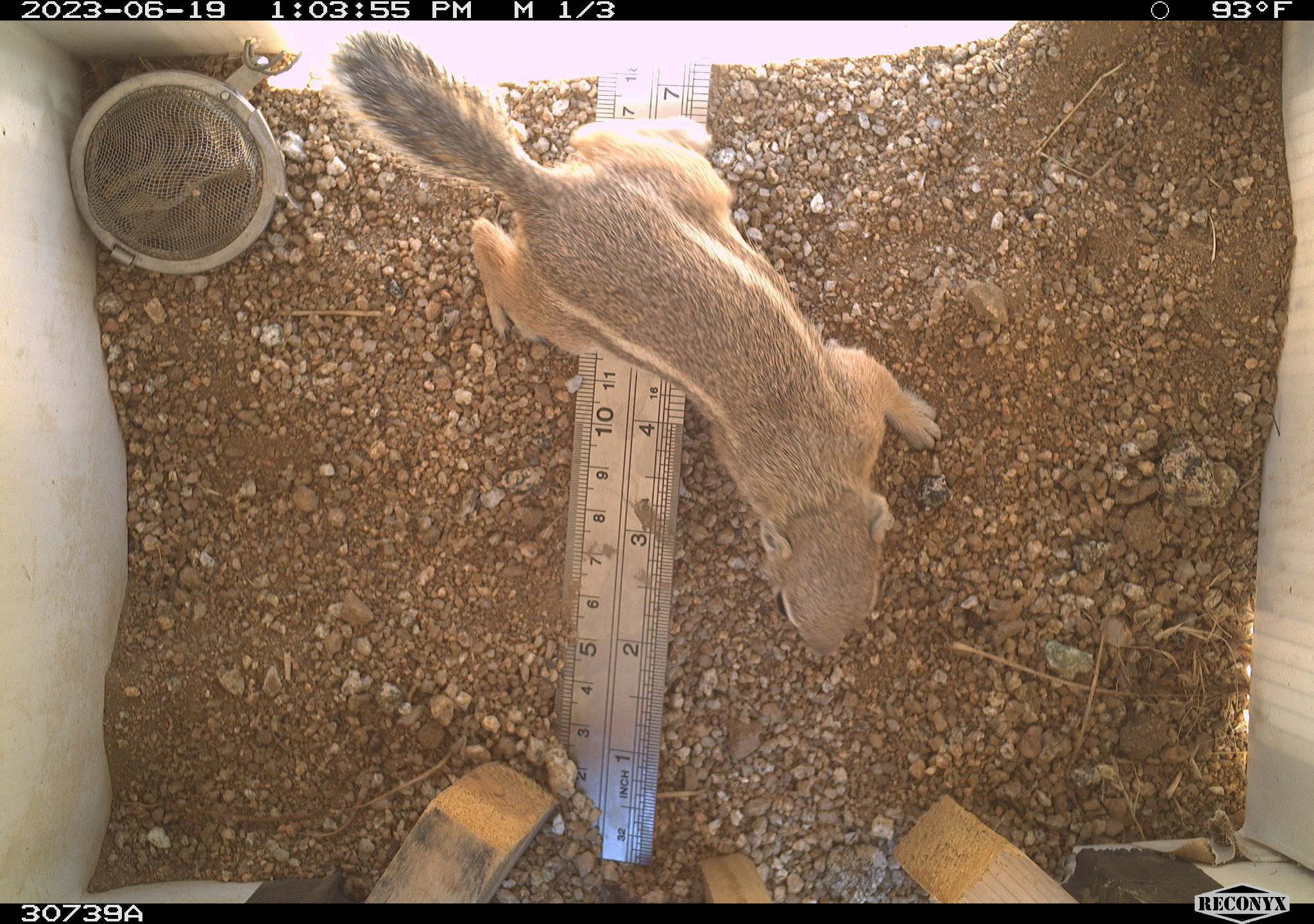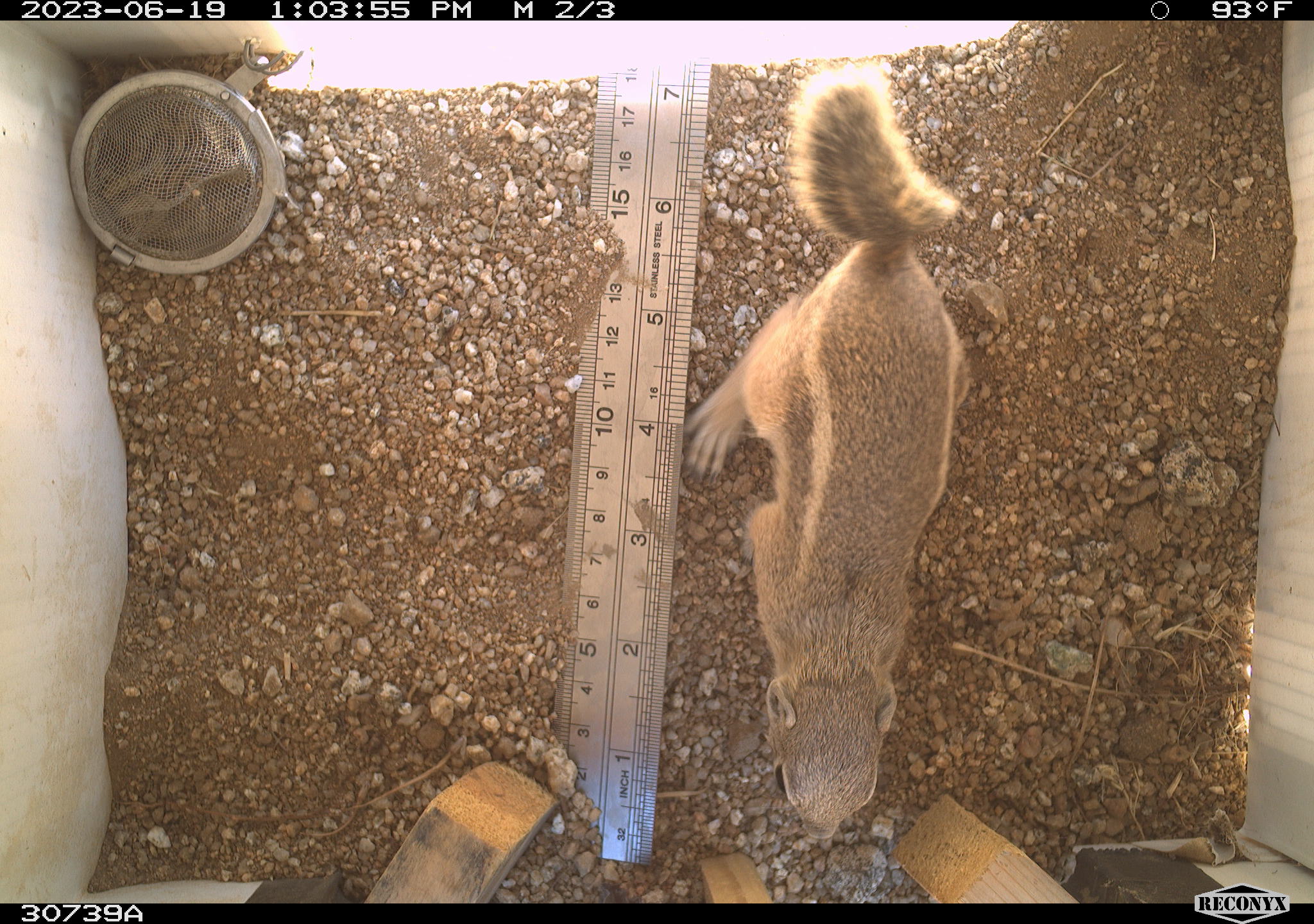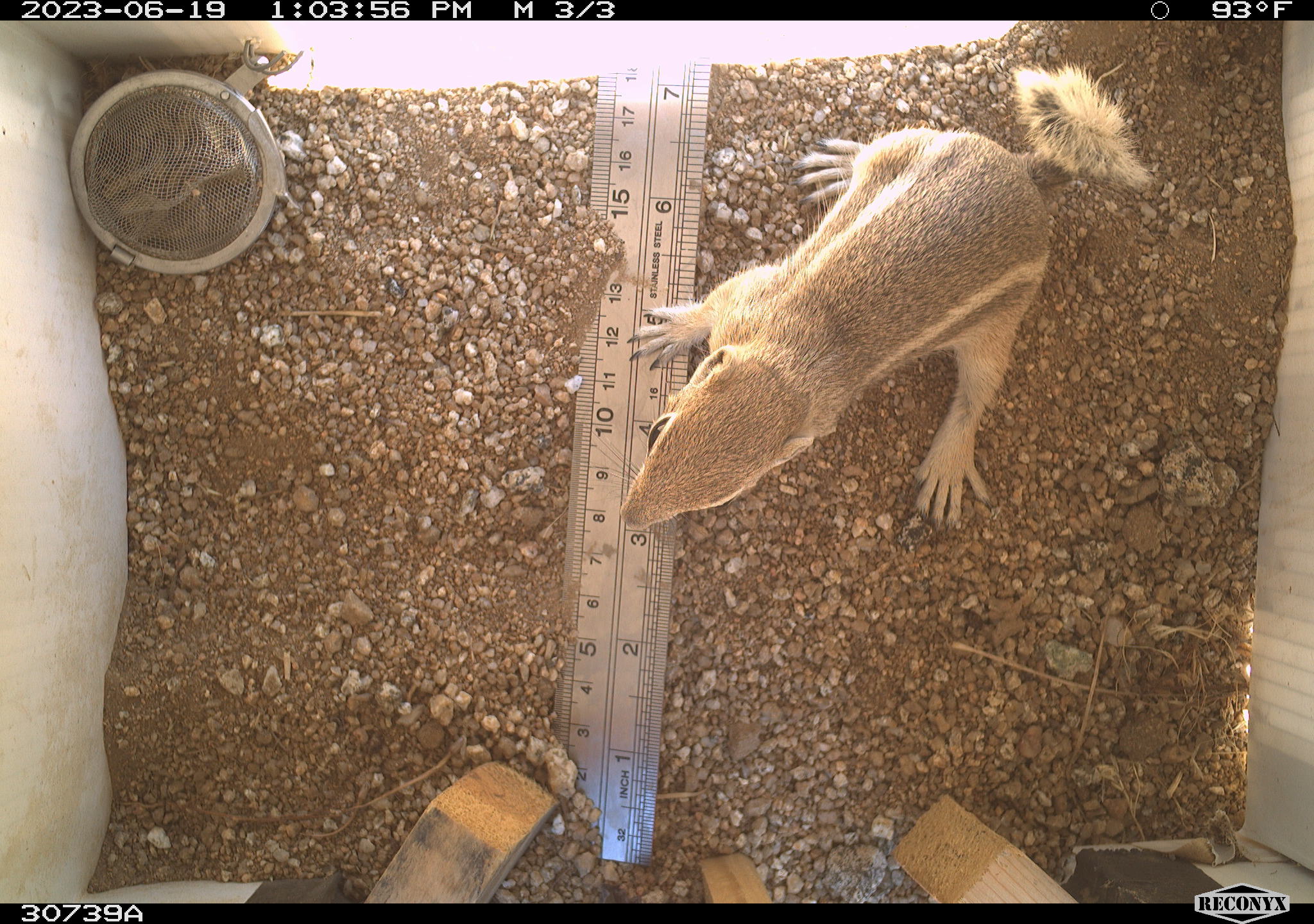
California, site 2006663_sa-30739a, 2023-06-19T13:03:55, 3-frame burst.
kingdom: Animalia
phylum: Chordata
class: Mammalia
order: Rodentia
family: Sciuridae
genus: Ammospermophilus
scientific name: Ammospermophilus leucurus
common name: white-tailed antelope squirrel